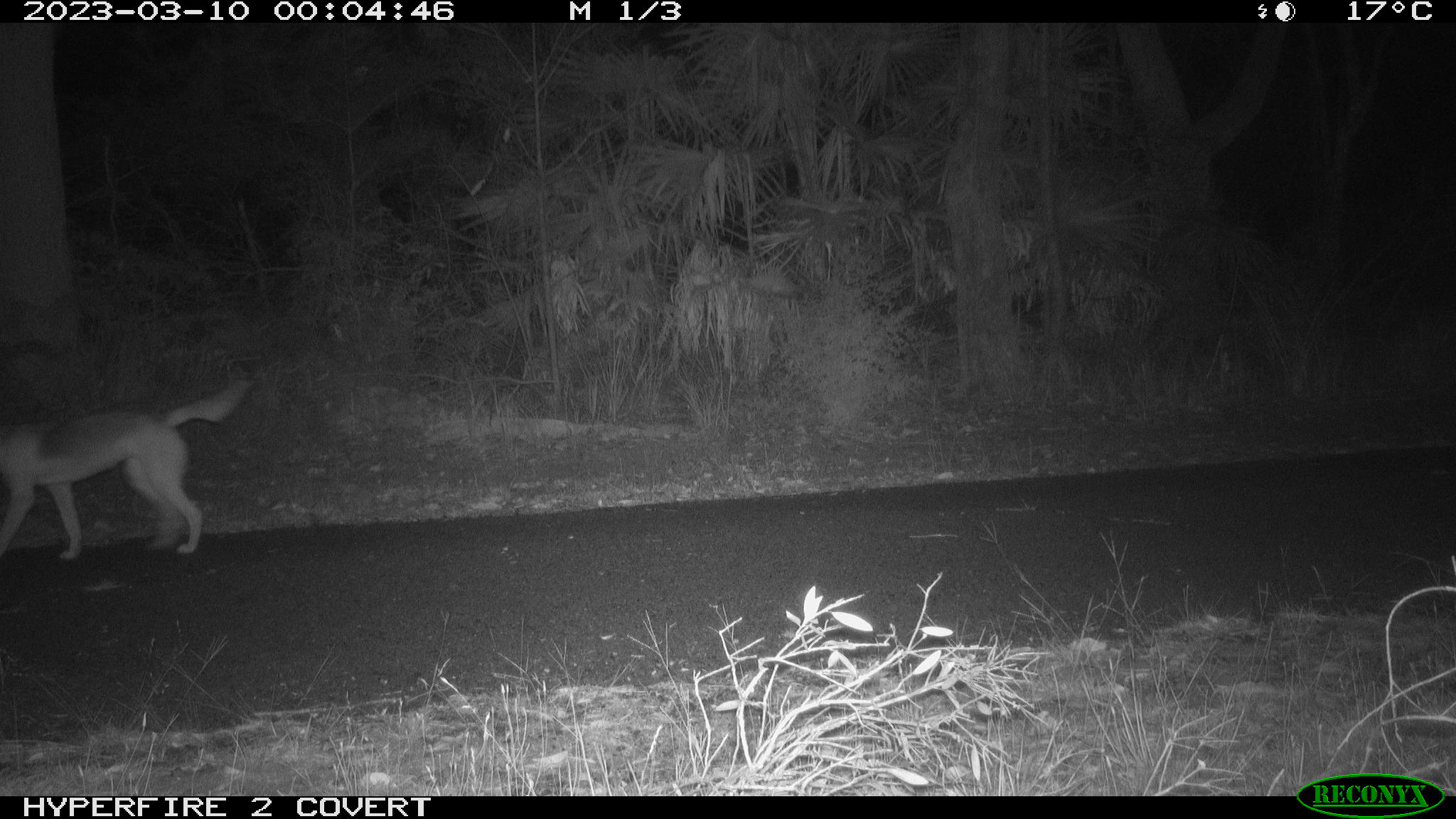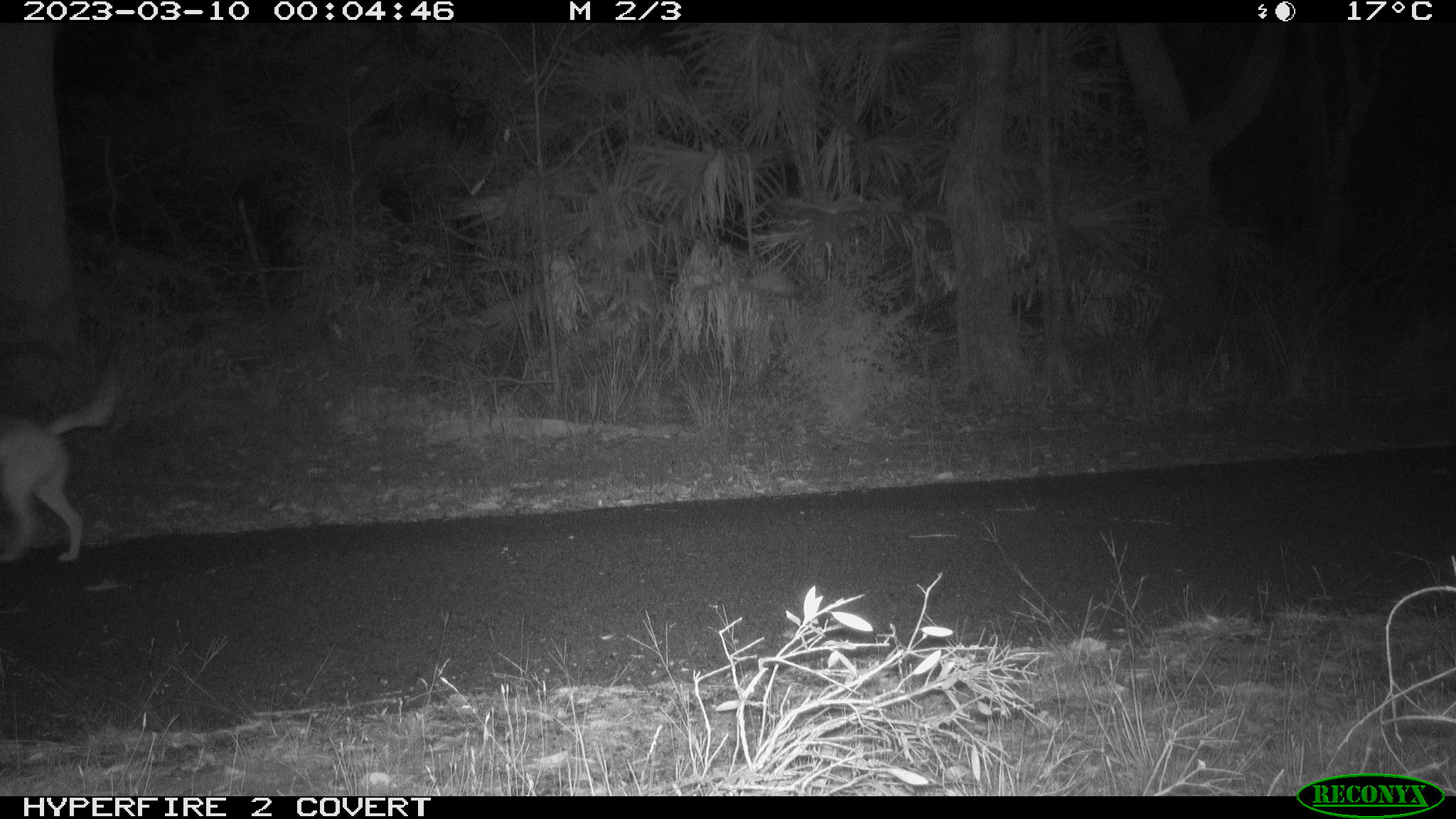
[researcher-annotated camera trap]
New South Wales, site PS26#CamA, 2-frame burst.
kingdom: Animalia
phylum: Chordata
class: Mammalia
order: Carnivora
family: Canidae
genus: Canis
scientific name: Canis familiaris dingo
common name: dingo